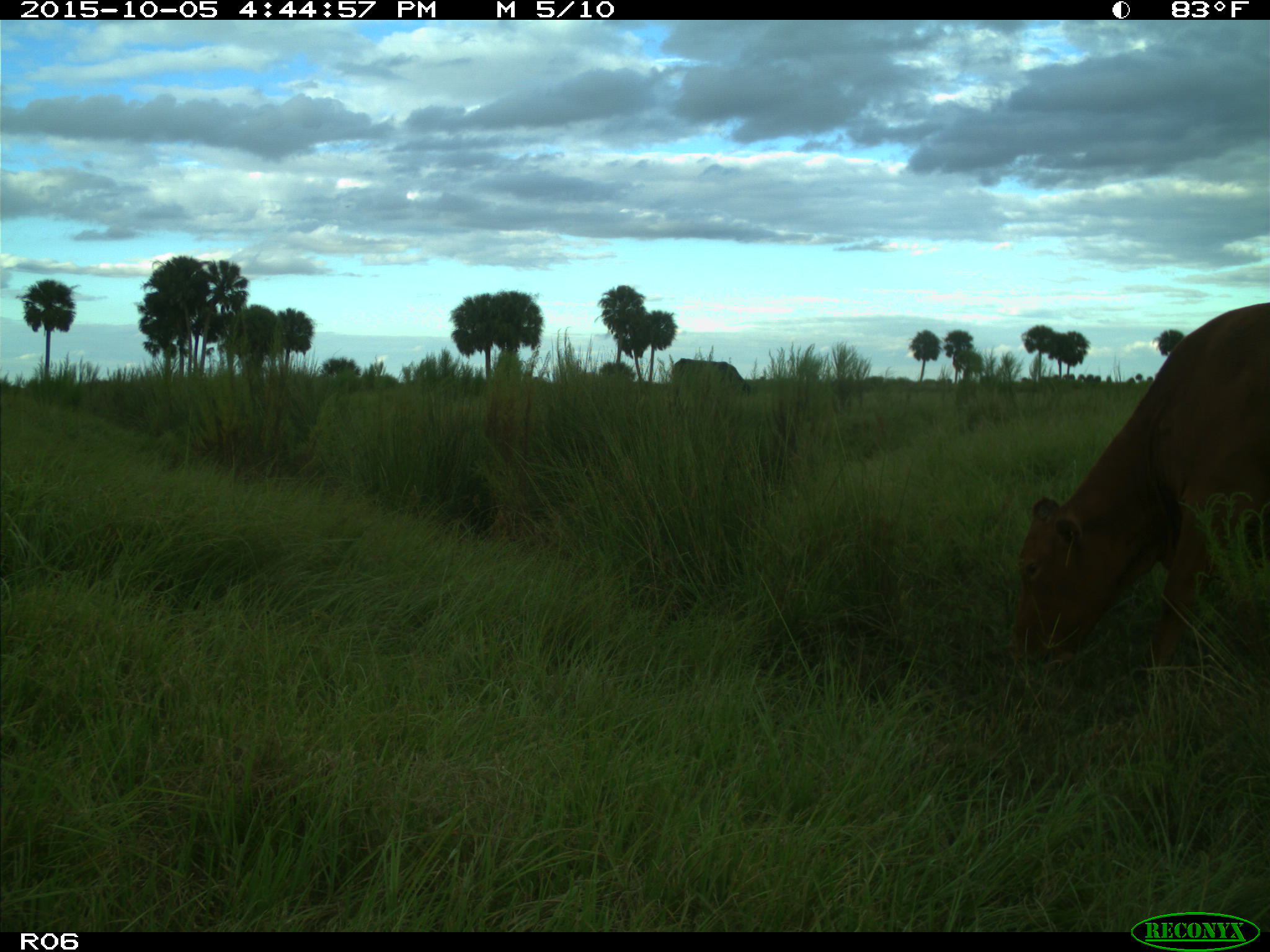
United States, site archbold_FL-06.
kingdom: Animalia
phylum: Chordata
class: Mammalia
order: Artiodactyla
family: Bovidae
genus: Bos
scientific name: Bos taurus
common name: domestic cow